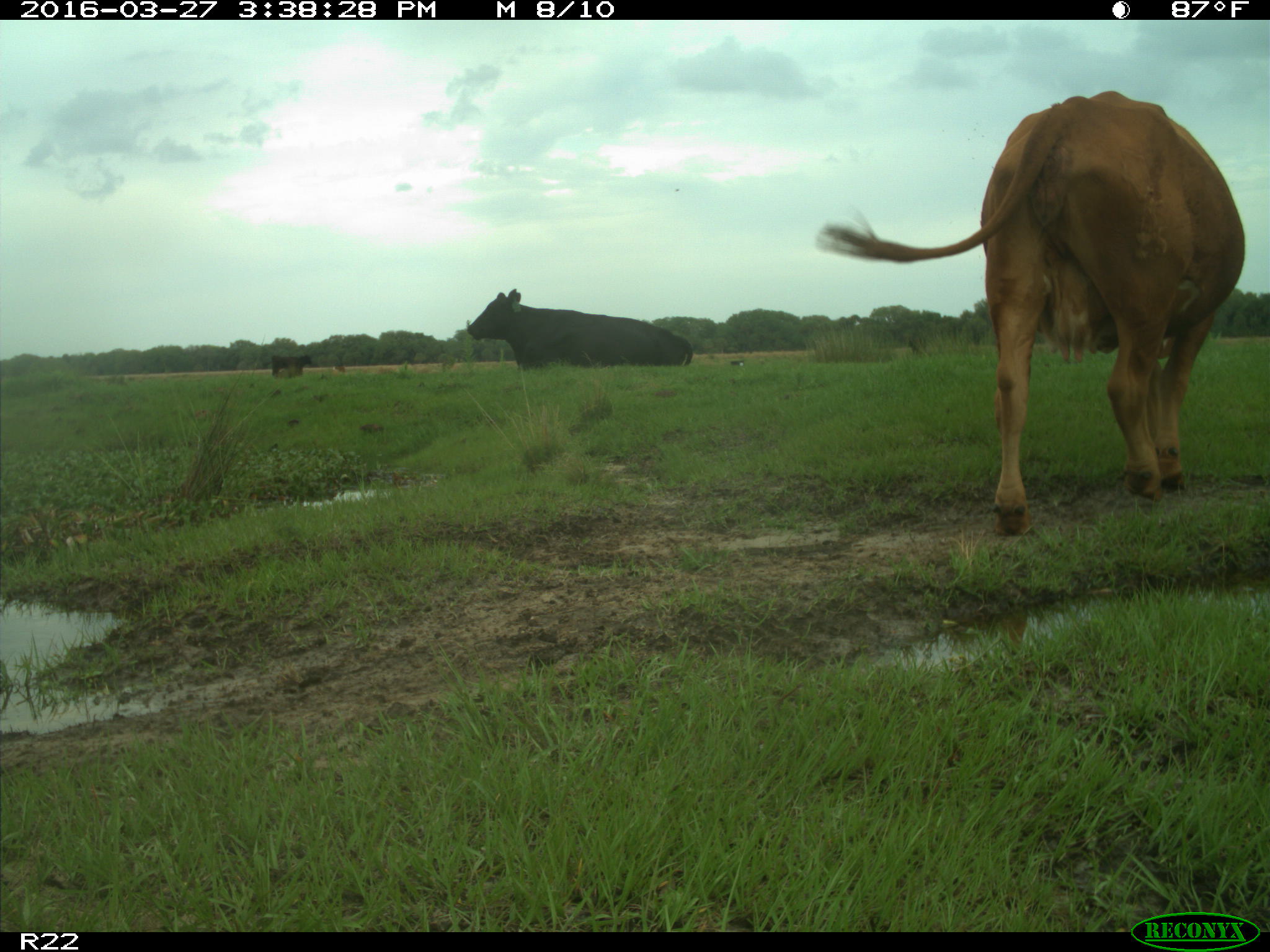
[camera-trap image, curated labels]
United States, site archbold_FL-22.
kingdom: Animalia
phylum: Chordata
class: Mammalia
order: Artiodactyla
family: Bovidae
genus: Bos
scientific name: Bos taurus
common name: domestic cow